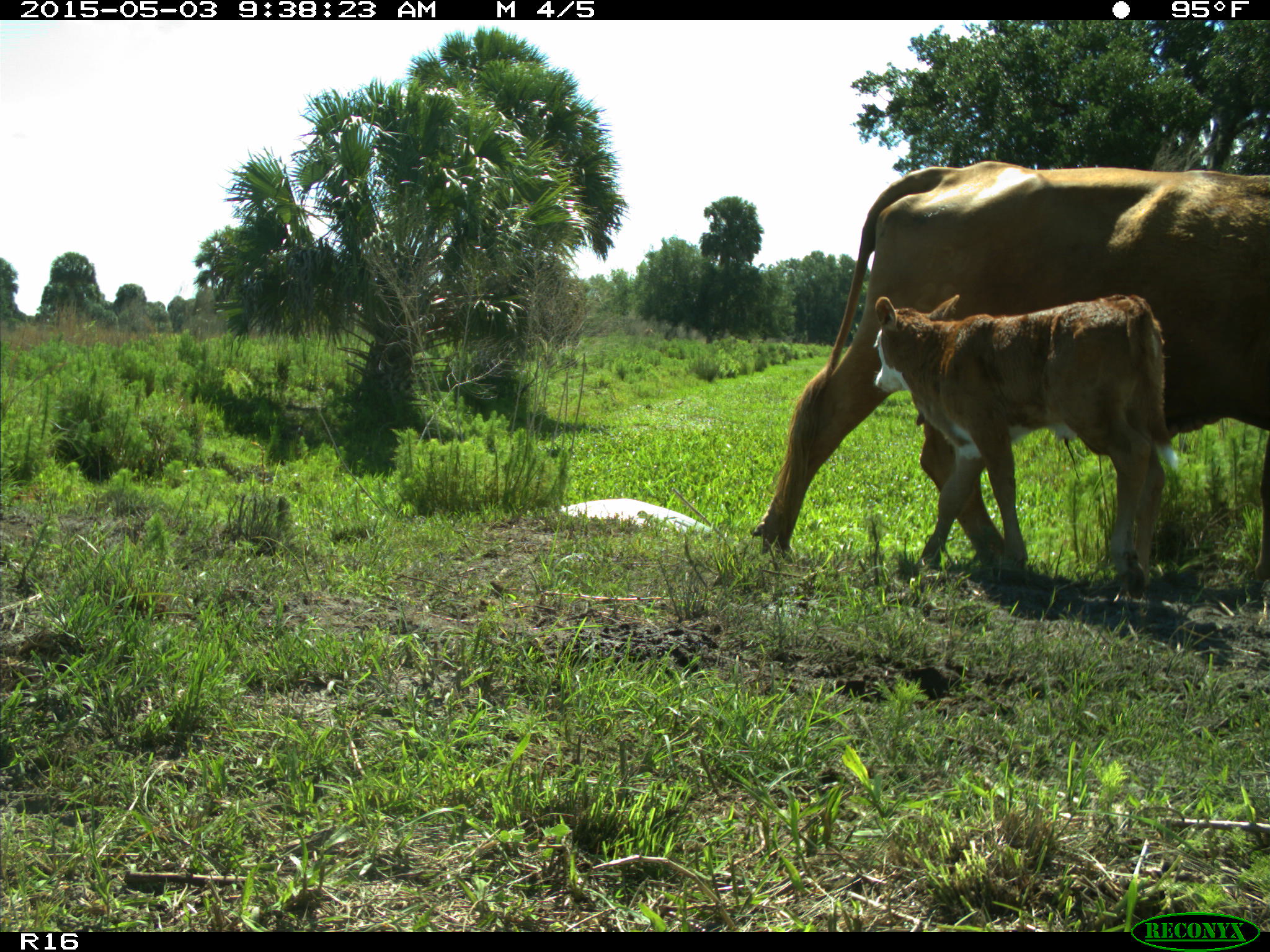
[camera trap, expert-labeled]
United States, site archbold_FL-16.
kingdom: Animalia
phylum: Chordata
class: Mammalia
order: Artiodactyla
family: Bovidae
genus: Bos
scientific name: Bos taurus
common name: domestic cow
Bos taurus (domestic cow).